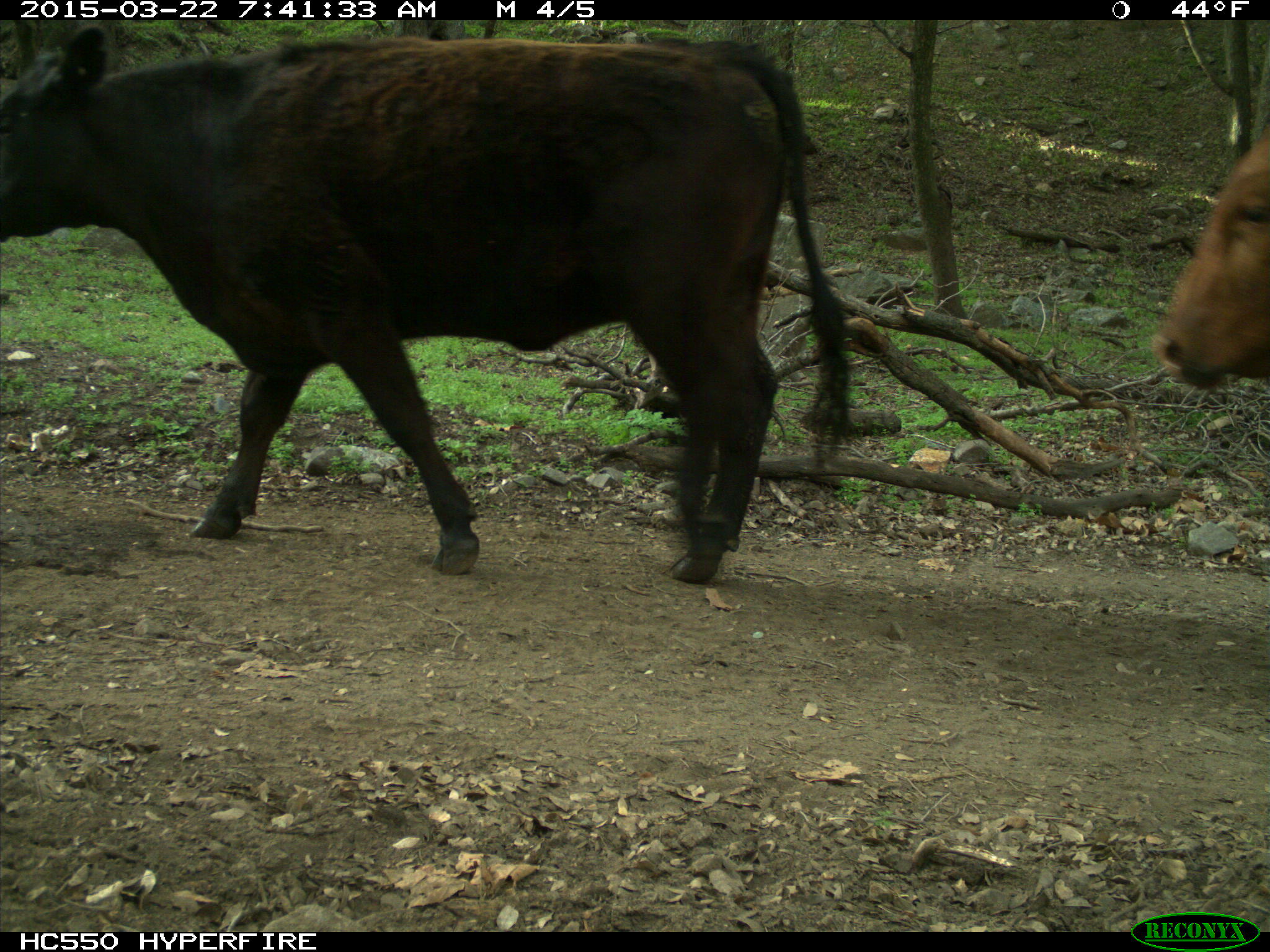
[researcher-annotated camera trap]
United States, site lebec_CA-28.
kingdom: Animalia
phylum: Chordata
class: Mammalia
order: Artiodactyla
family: Bovidae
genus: Bos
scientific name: Bos taurus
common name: domestic cow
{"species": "Bos taurus (domestic cow)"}